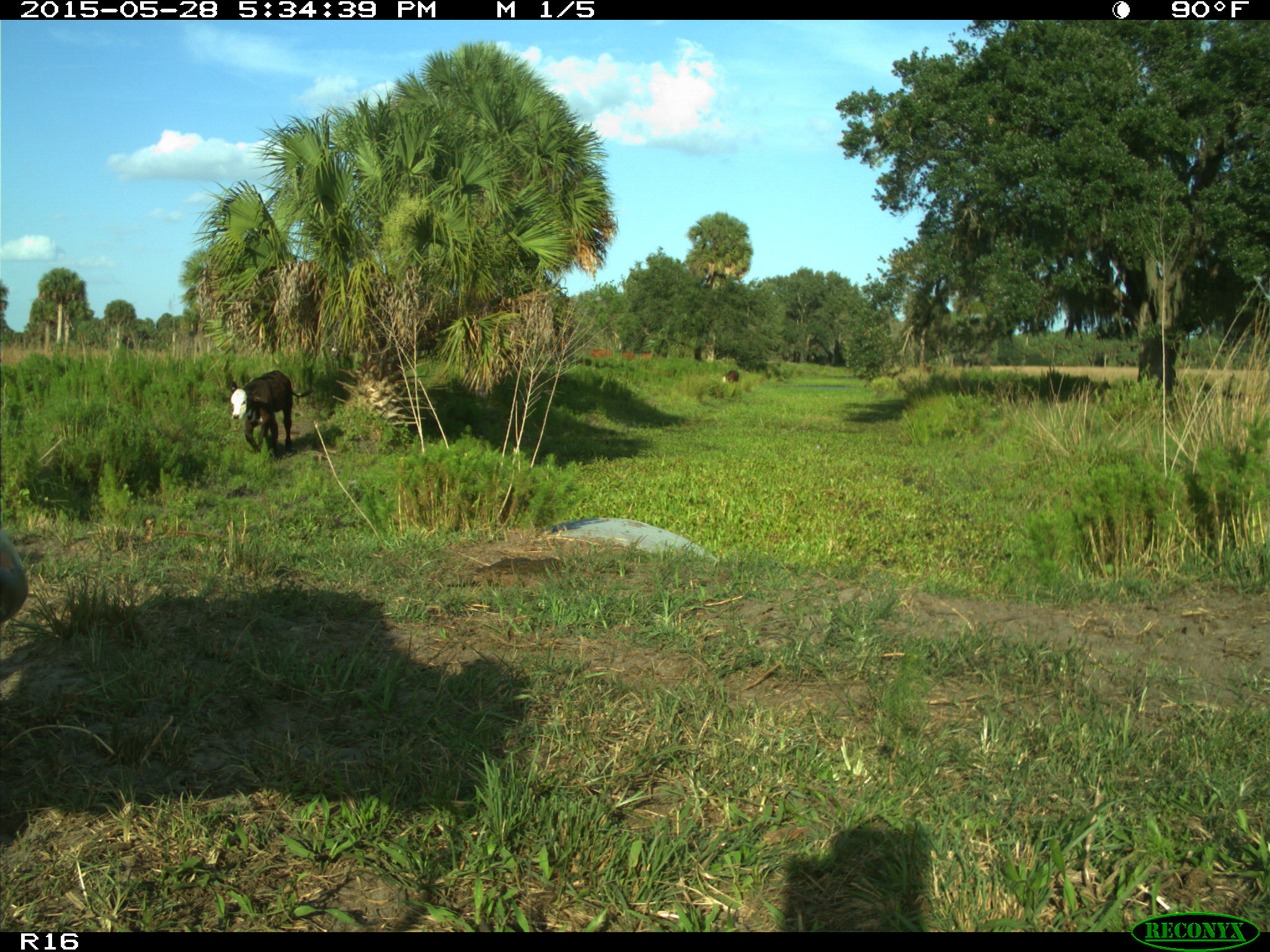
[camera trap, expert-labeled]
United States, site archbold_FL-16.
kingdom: Animalia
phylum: Chordata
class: Mammalia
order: Artiodactyla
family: Bovidae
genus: Bos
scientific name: Bos taurus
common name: domestic cow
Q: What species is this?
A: Bos taurus (domestic cow).